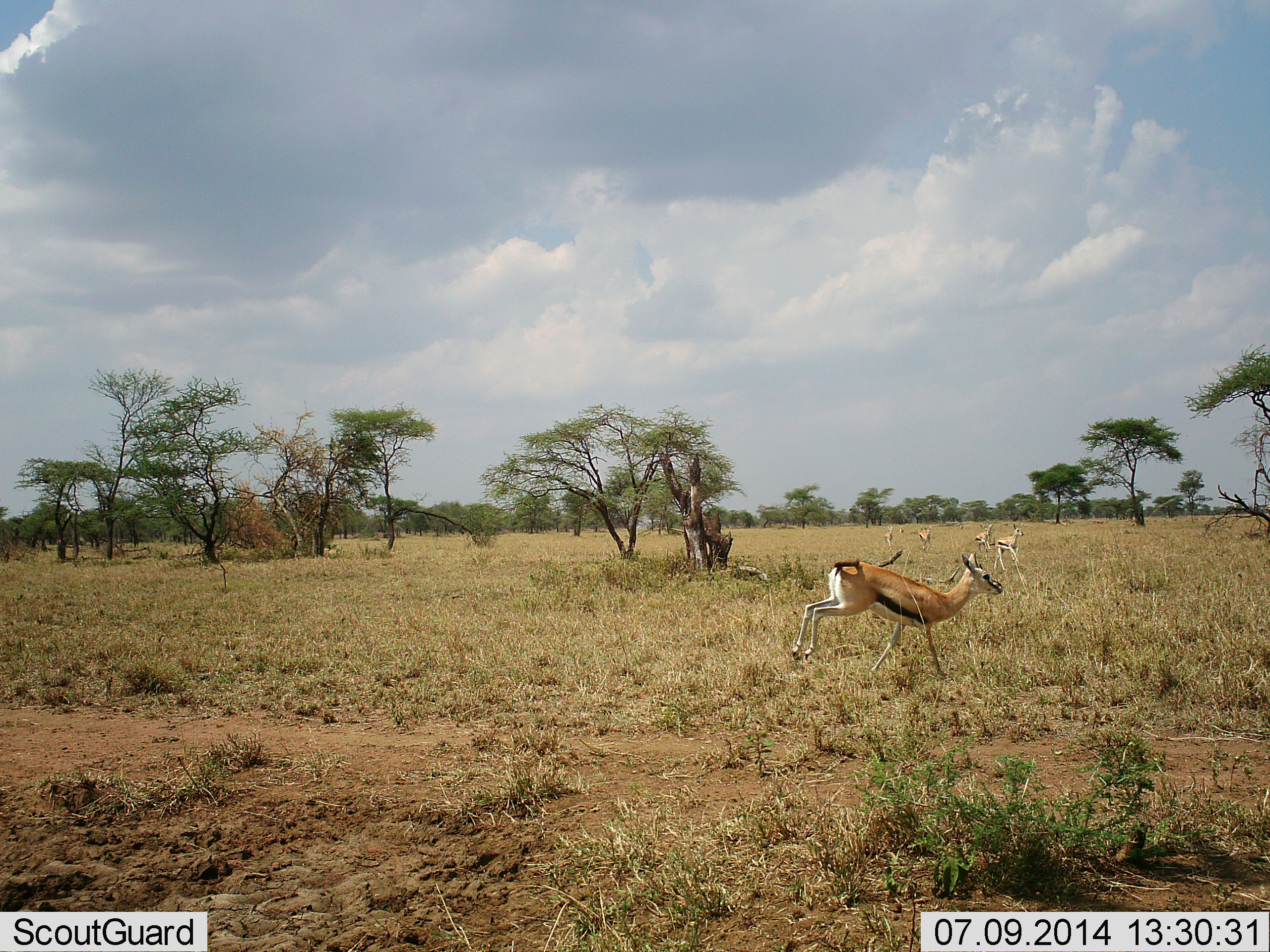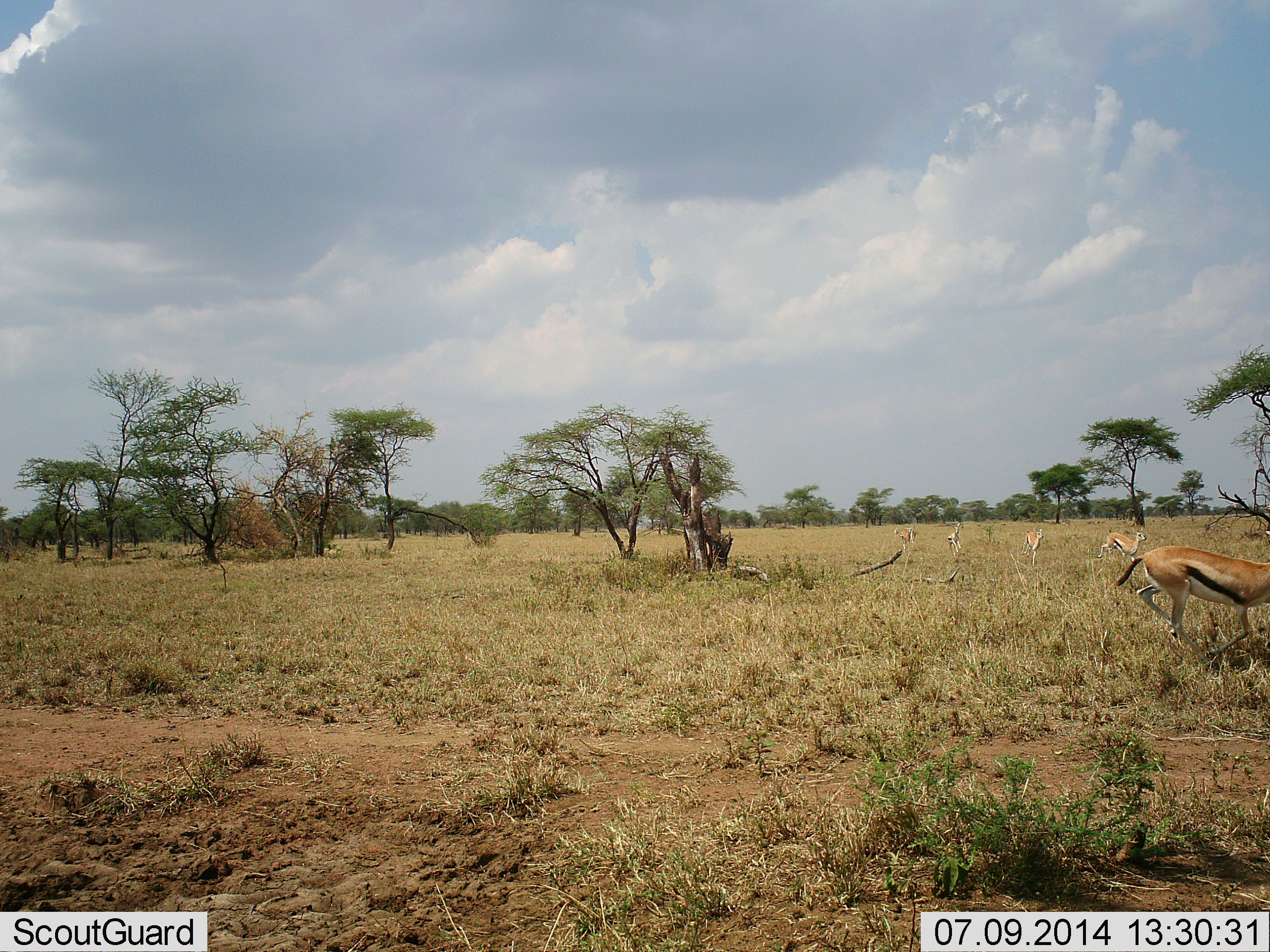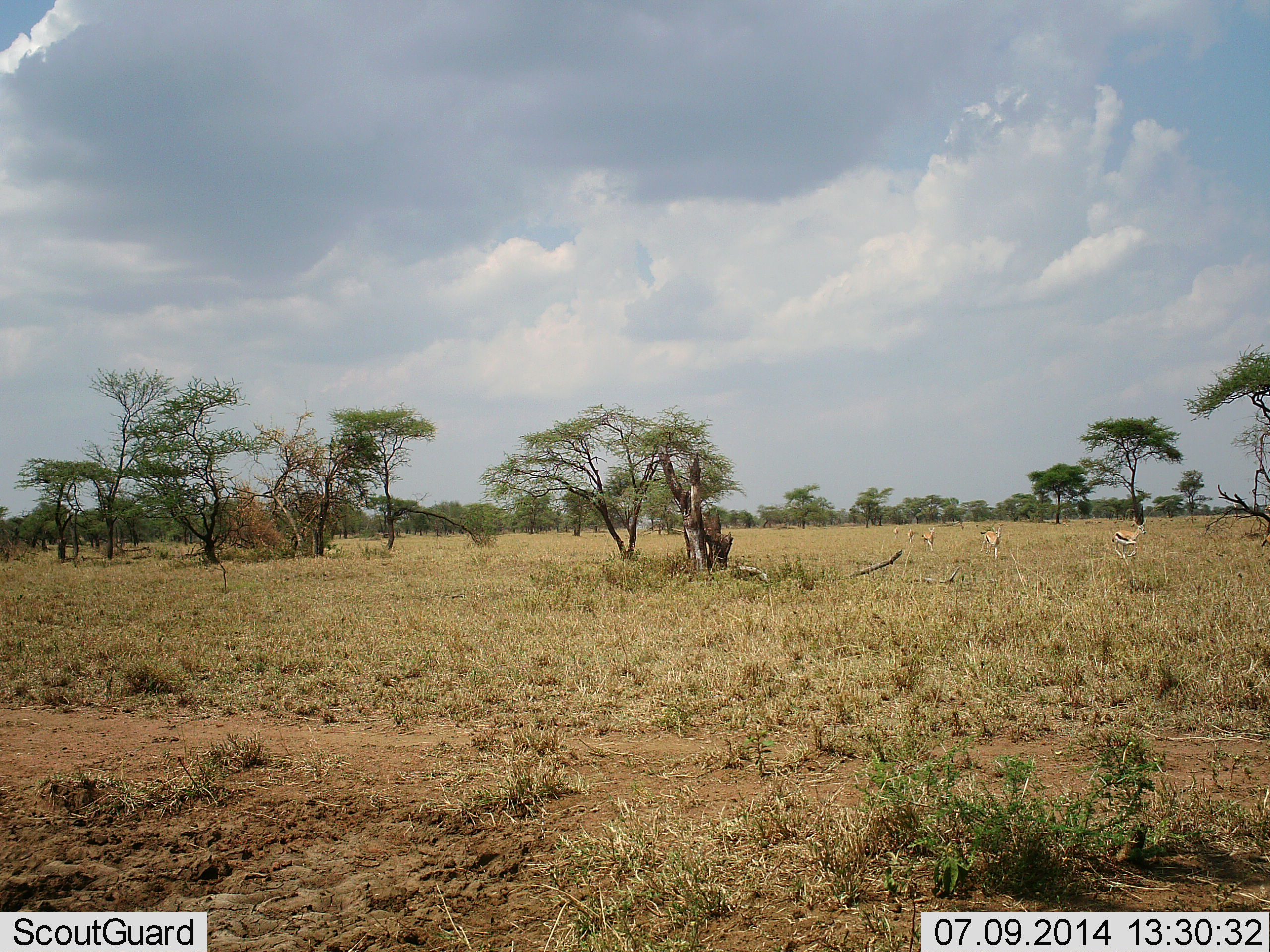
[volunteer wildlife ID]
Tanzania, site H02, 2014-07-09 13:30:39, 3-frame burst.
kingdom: Animalia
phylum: Chordata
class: Mammalia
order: Artiodactyla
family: Bovidae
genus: Eudorcas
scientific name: Eudorcas thomsonii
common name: thomson's gazelle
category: gazellethomsons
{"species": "gazellethomsons (thomson's gazelle) (Eudorcas thomsonii)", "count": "5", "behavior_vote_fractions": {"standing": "10%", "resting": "0%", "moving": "100%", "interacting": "0%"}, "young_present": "0%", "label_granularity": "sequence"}